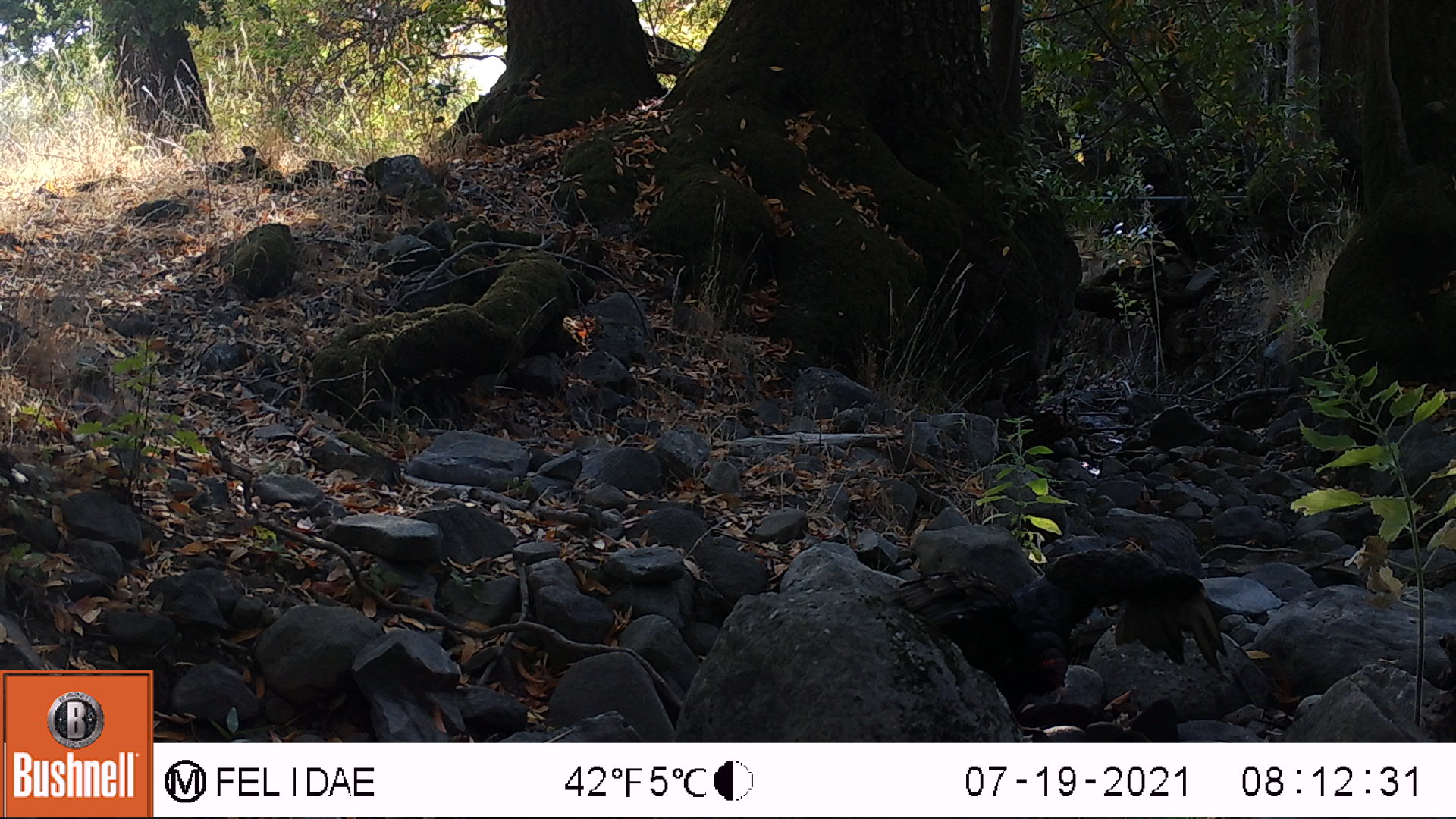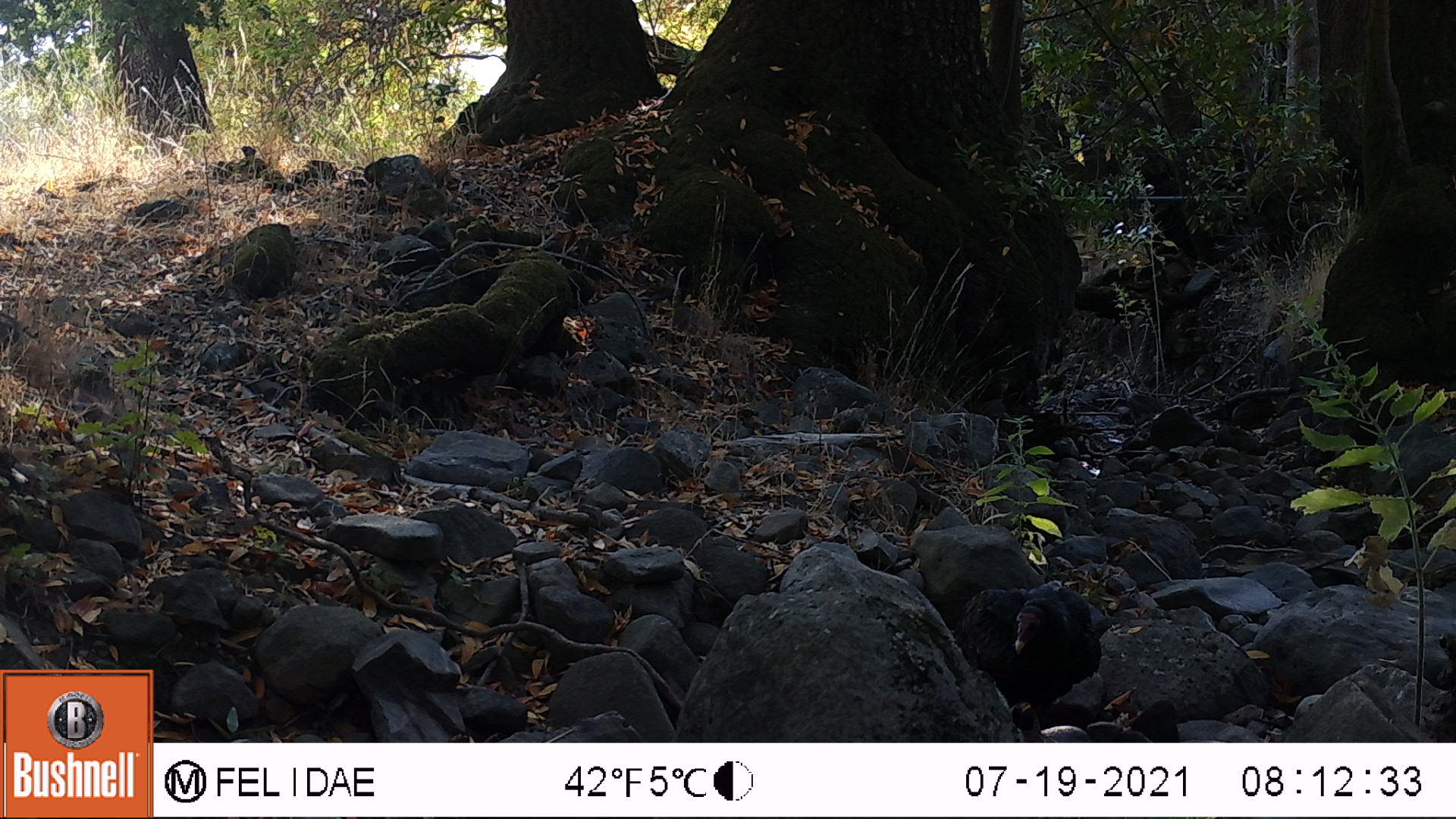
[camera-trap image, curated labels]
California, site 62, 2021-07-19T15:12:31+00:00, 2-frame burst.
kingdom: Animalia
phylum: Chordata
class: Aves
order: Cathartiformes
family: Cathartidae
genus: Cathartes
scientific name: Cathartes aura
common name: turkey vulture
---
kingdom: Animalia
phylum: Chordata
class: Aves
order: Passeriformes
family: Corvidae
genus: Corvus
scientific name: Corvus brachyrhynchos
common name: american crow